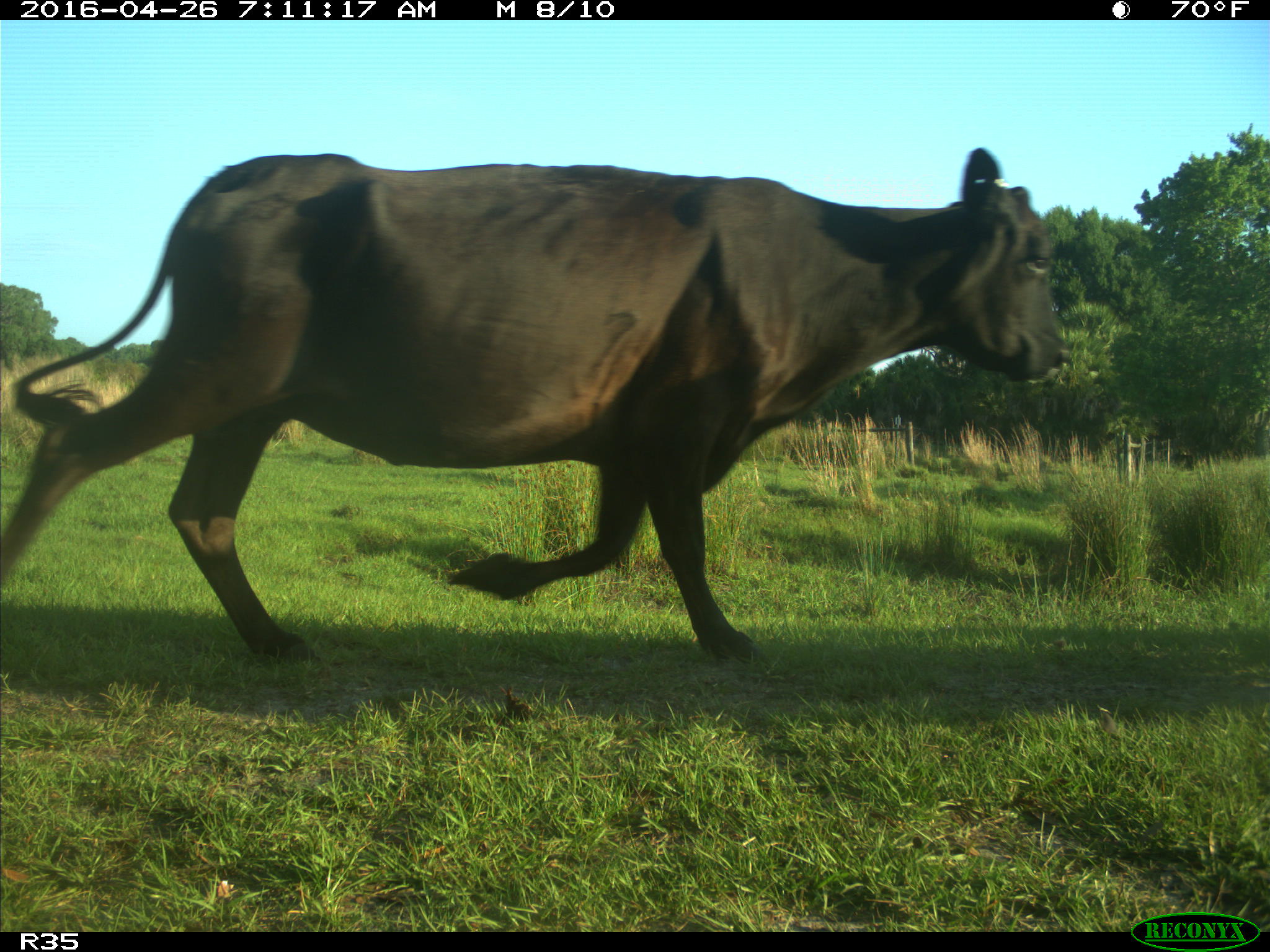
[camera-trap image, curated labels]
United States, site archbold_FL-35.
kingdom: Animalia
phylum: Chordata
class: Mammalia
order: Artiodactyla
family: Bovidae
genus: Bos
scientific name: Bos taurus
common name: domestic cow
Bos taurus (domestic cow).